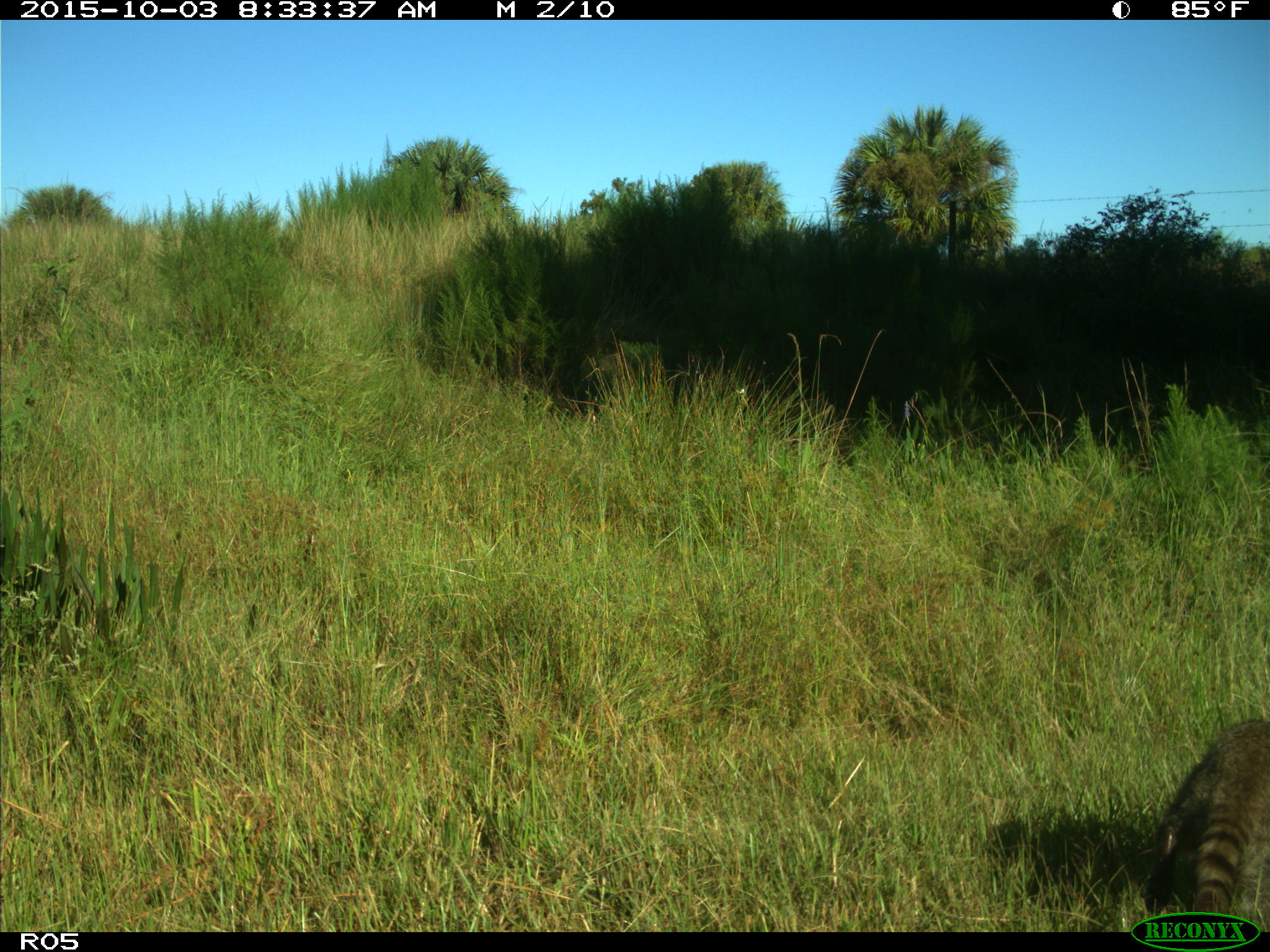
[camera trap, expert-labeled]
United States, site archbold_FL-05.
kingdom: Animalia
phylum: Chordata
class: Mammalia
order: Carnivora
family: Procyonidae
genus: Procyon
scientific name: Procyon lotor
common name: common raccoon